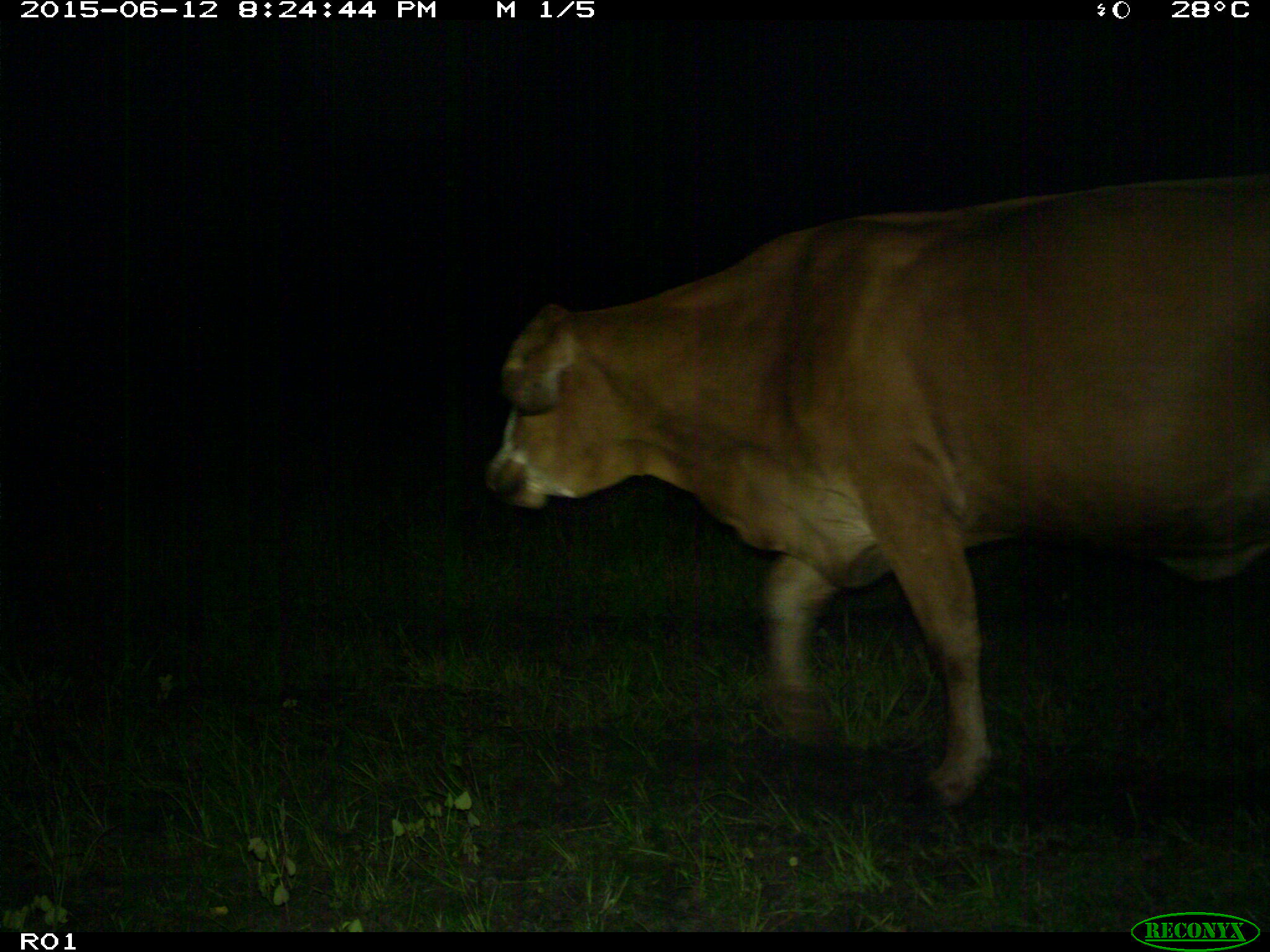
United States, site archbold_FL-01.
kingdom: Animalia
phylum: Chordata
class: Mammalia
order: Artiodactyla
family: Bovidae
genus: Bos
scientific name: Bos taurus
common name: domestic cow